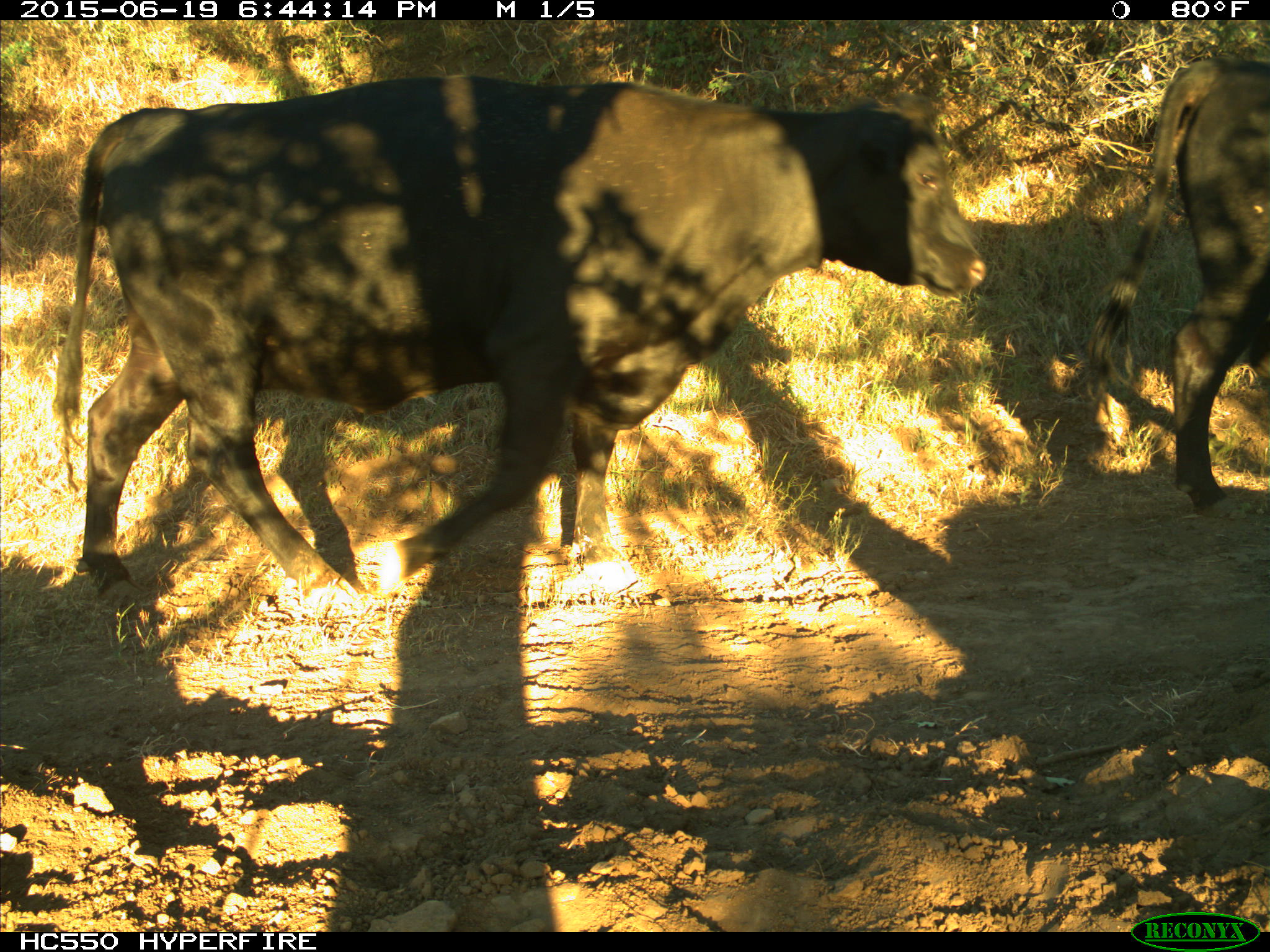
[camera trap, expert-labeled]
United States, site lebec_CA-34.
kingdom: Animalia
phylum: Chordata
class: Mammalia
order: Artiodactyla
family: Bovidae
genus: Bos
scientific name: Bos taurus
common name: domestic cow